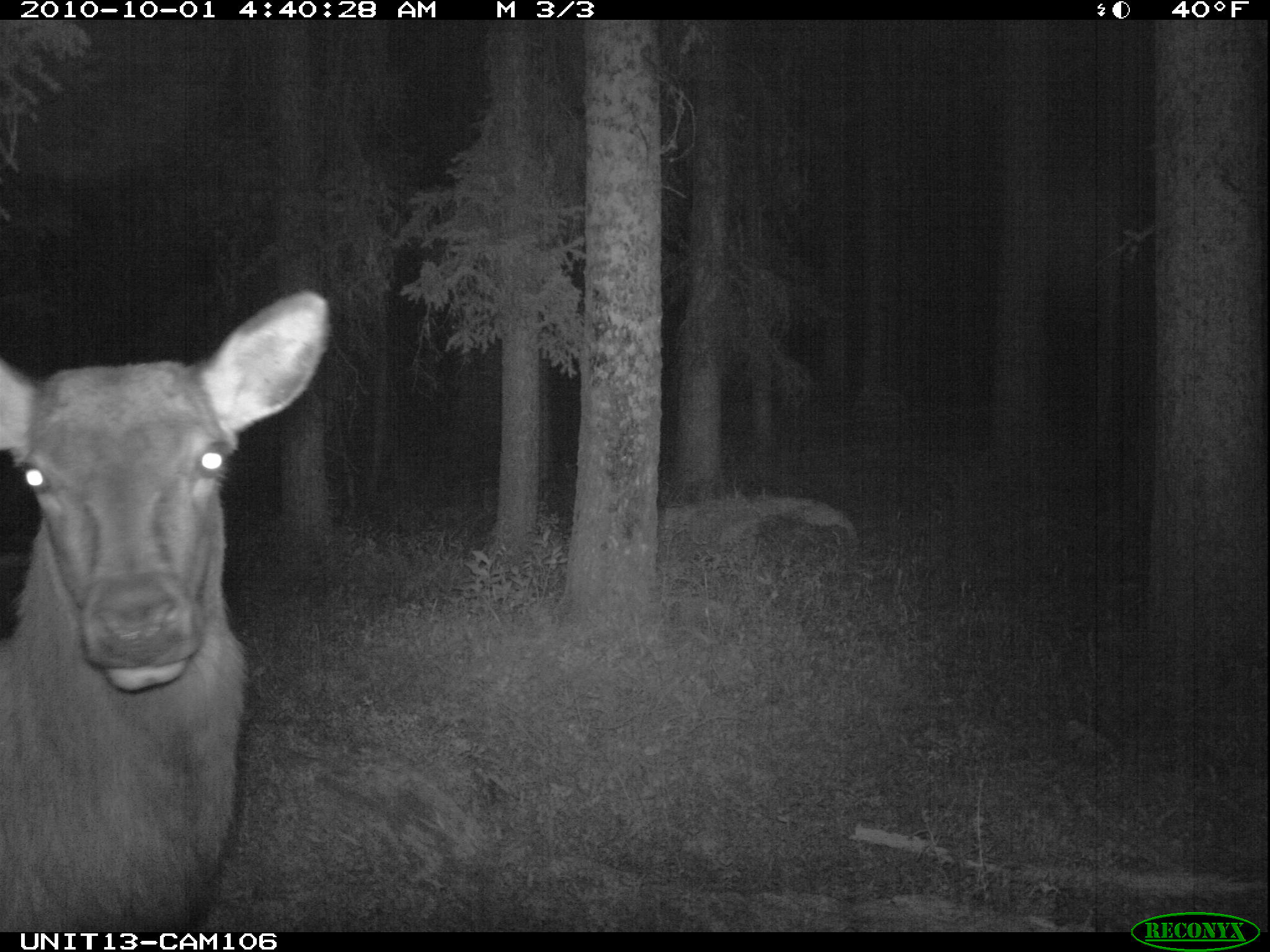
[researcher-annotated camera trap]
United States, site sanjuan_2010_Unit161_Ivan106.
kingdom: Animalia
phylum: Chordata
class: Mammalia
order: Artiodactyla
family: Cervidae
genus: Cervus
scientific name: Cervus elaphus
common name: red deer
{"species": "Cervus elaphus (red deer)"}